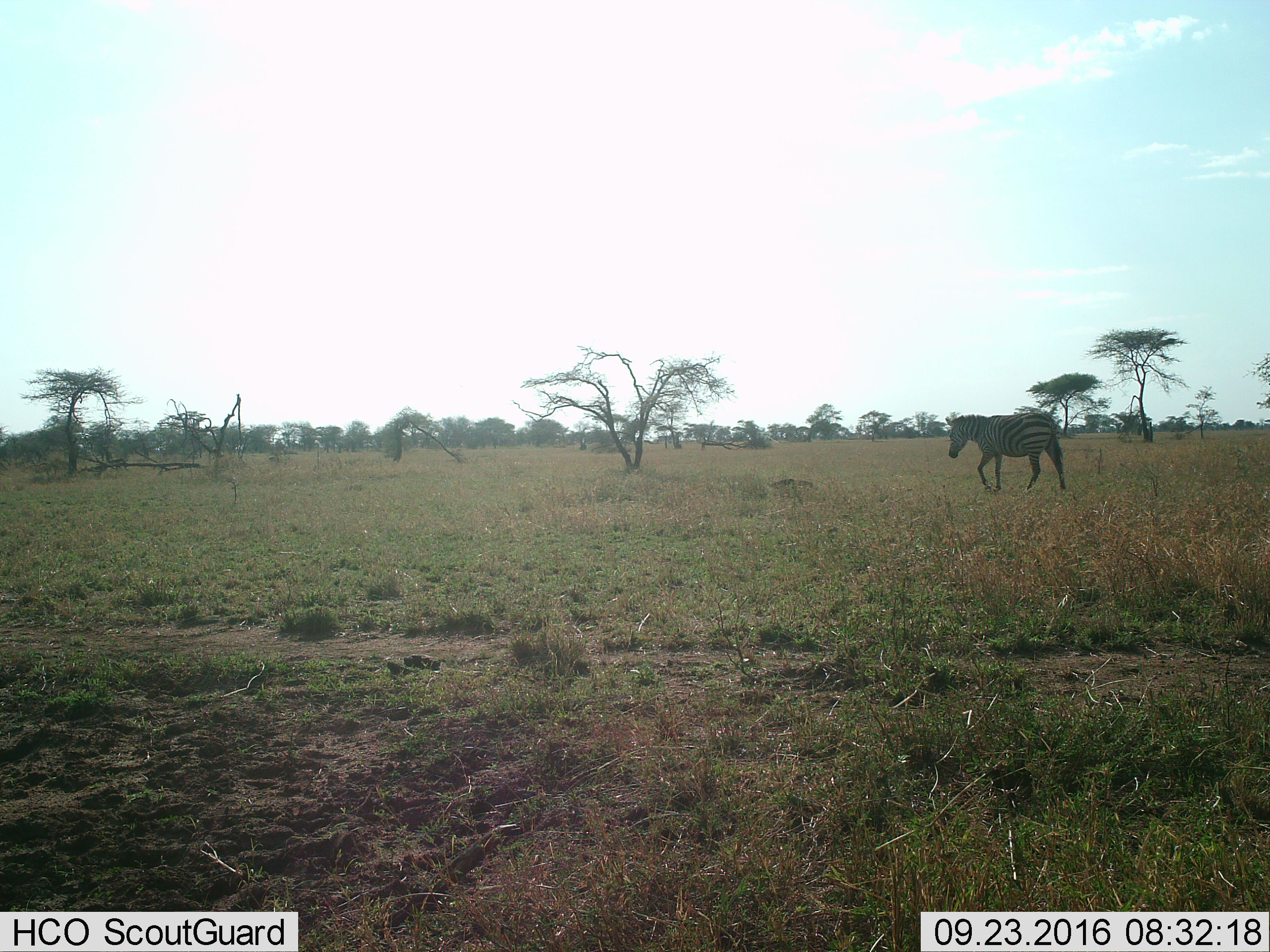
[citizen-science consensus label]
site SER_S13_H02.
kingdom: Animalia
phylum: Chordata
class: Mammalia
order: Perissodactyla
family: Equidae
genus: Equus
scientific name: Equus quagga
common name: plains zebra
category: zebraplains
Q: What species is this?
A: Zebraplains (plains zebra) (Equus quagga).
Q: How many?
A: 1.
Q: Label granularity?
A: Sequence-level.